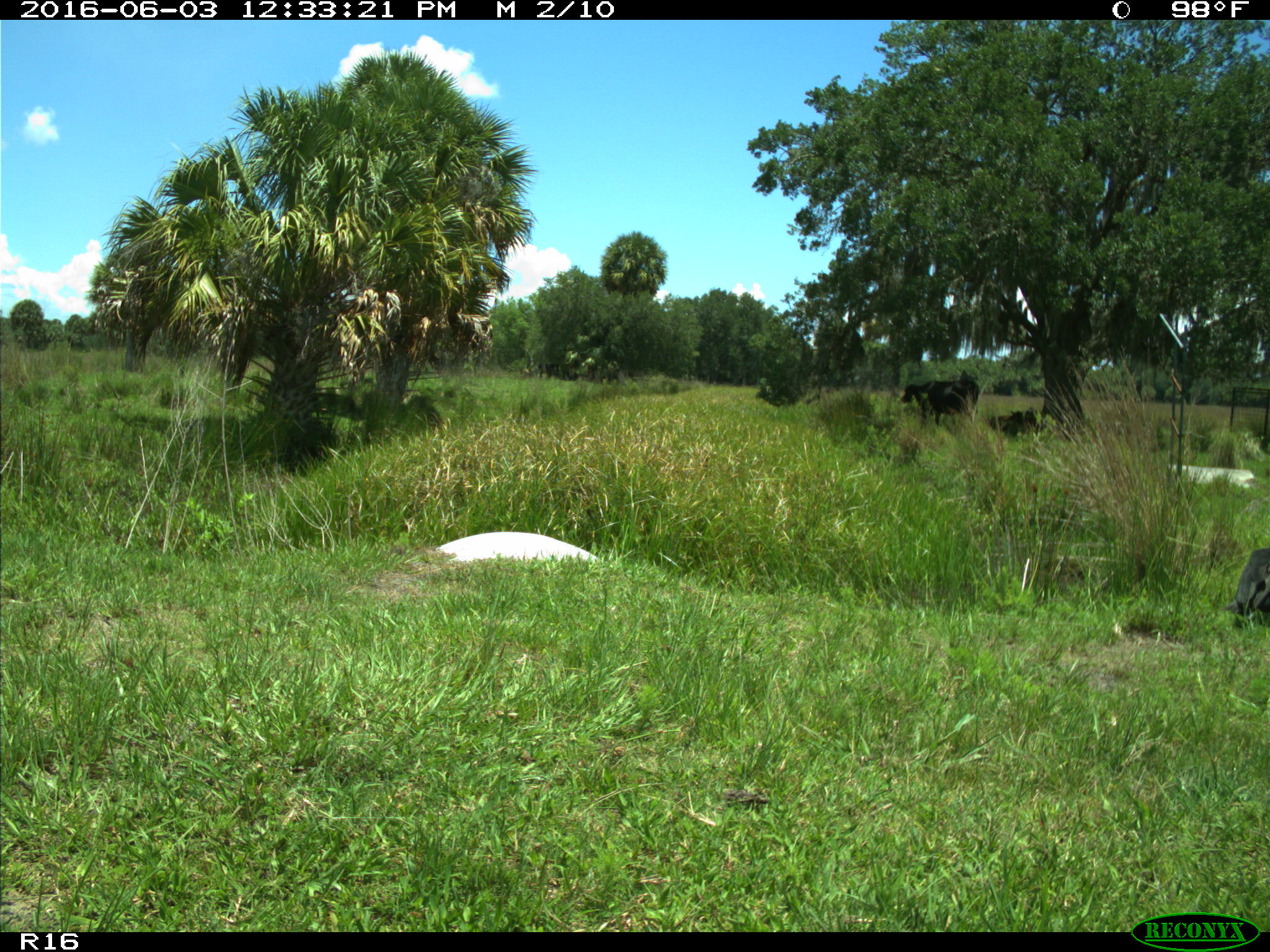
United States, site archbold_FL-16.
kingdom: Animalia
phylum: Chordata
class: Mammalia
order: Artiodactyla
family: Bovidae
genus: Bos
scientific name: Bos taurus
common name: domestic cow